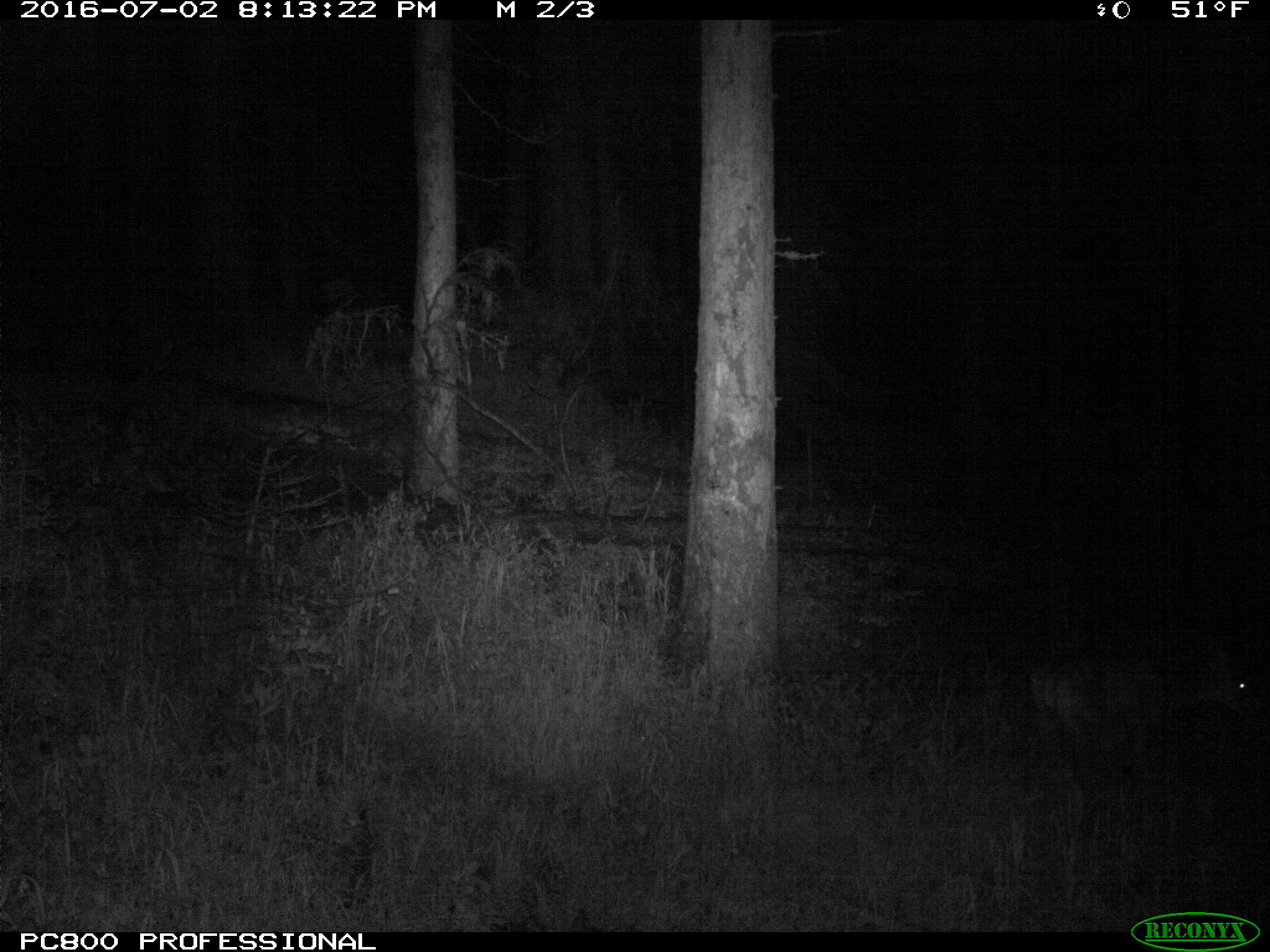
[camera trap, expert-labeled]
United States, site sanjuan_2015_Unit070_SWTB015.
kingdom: Animalia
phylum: Chordata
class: Mammalia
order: Artiodactyla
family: Cervidae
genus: Odocoileus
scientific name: Odocoileus hemionus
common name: mule deer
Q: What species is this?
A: Odocoileus hemionus (mule deer).